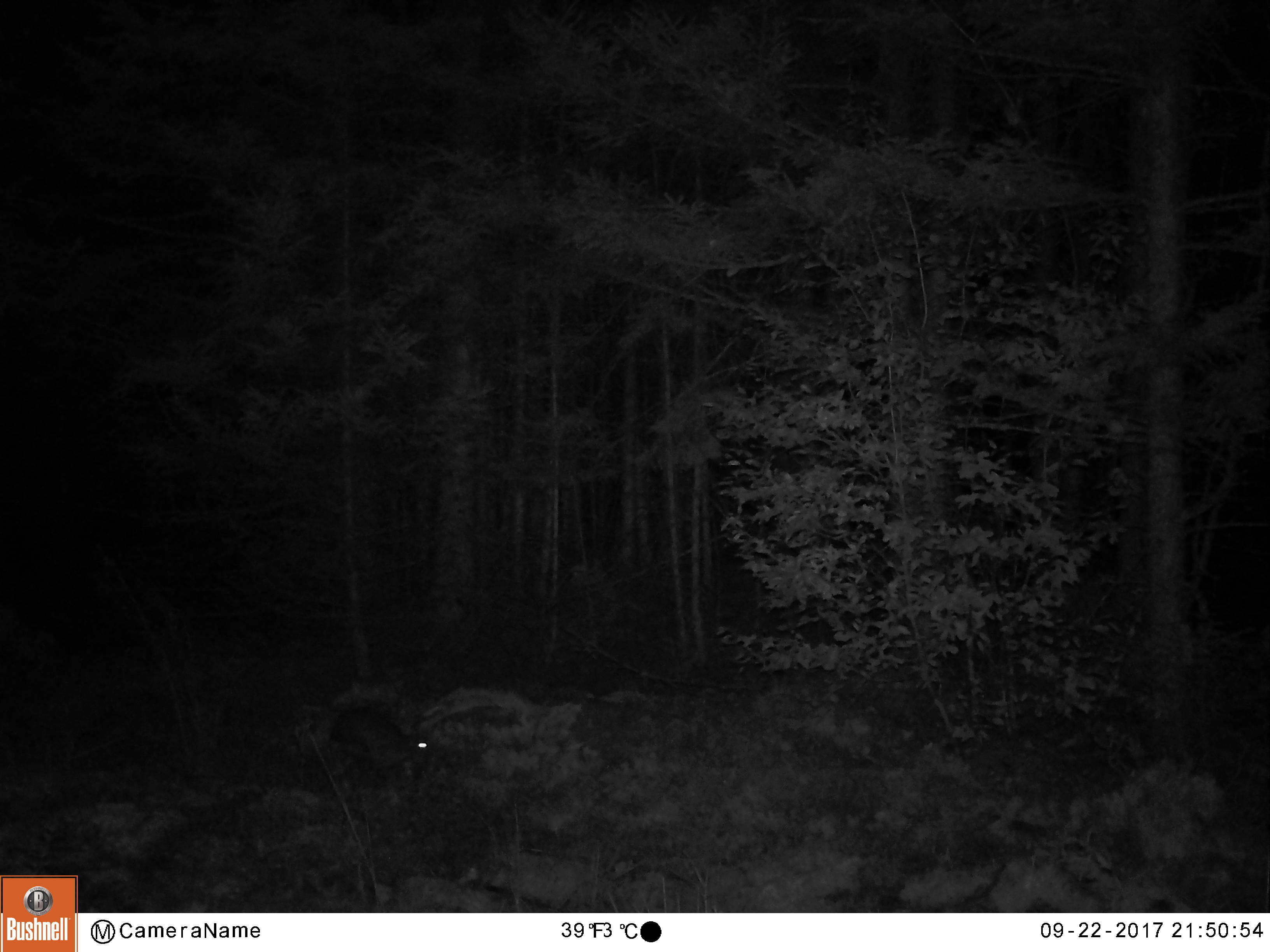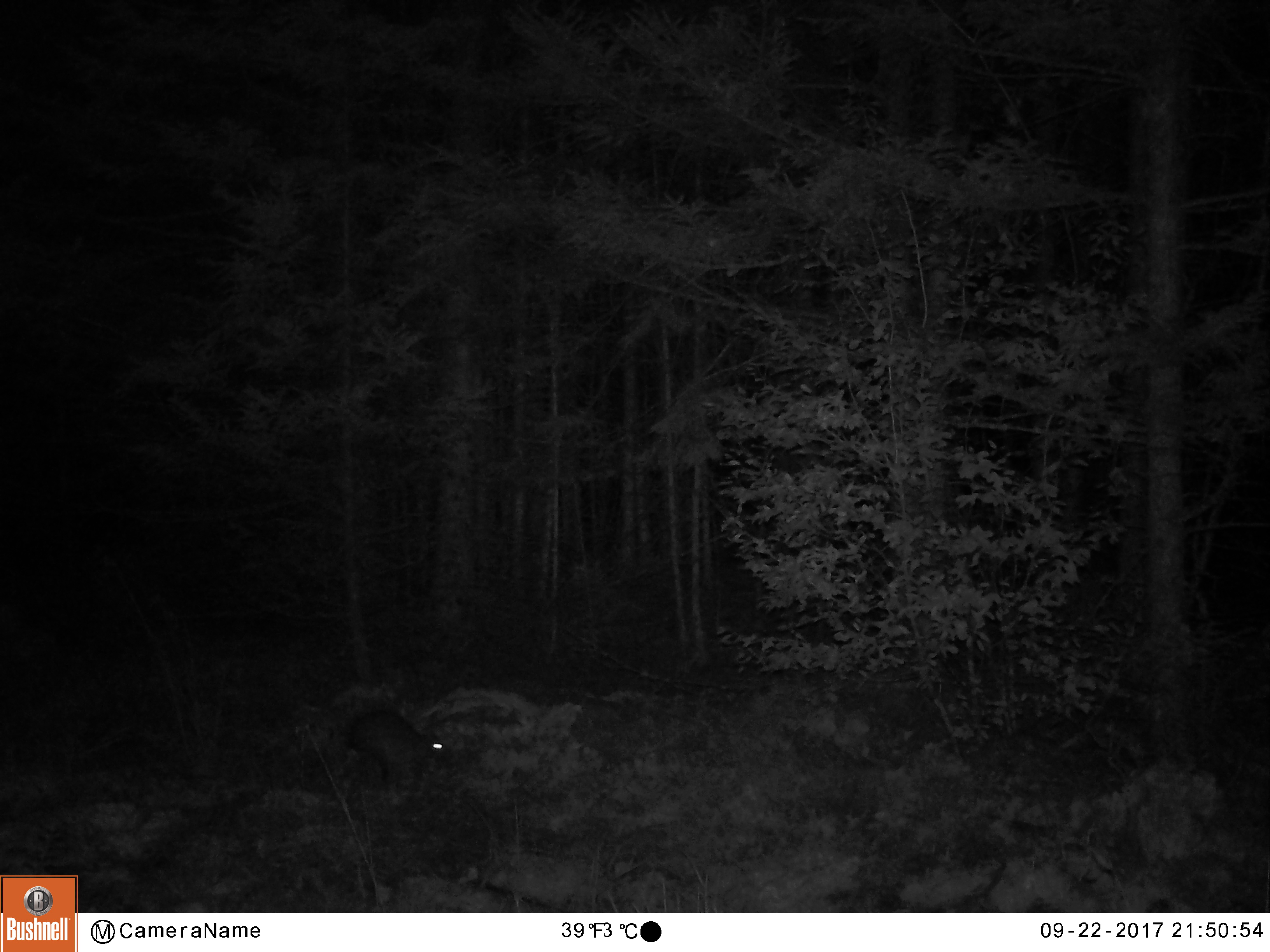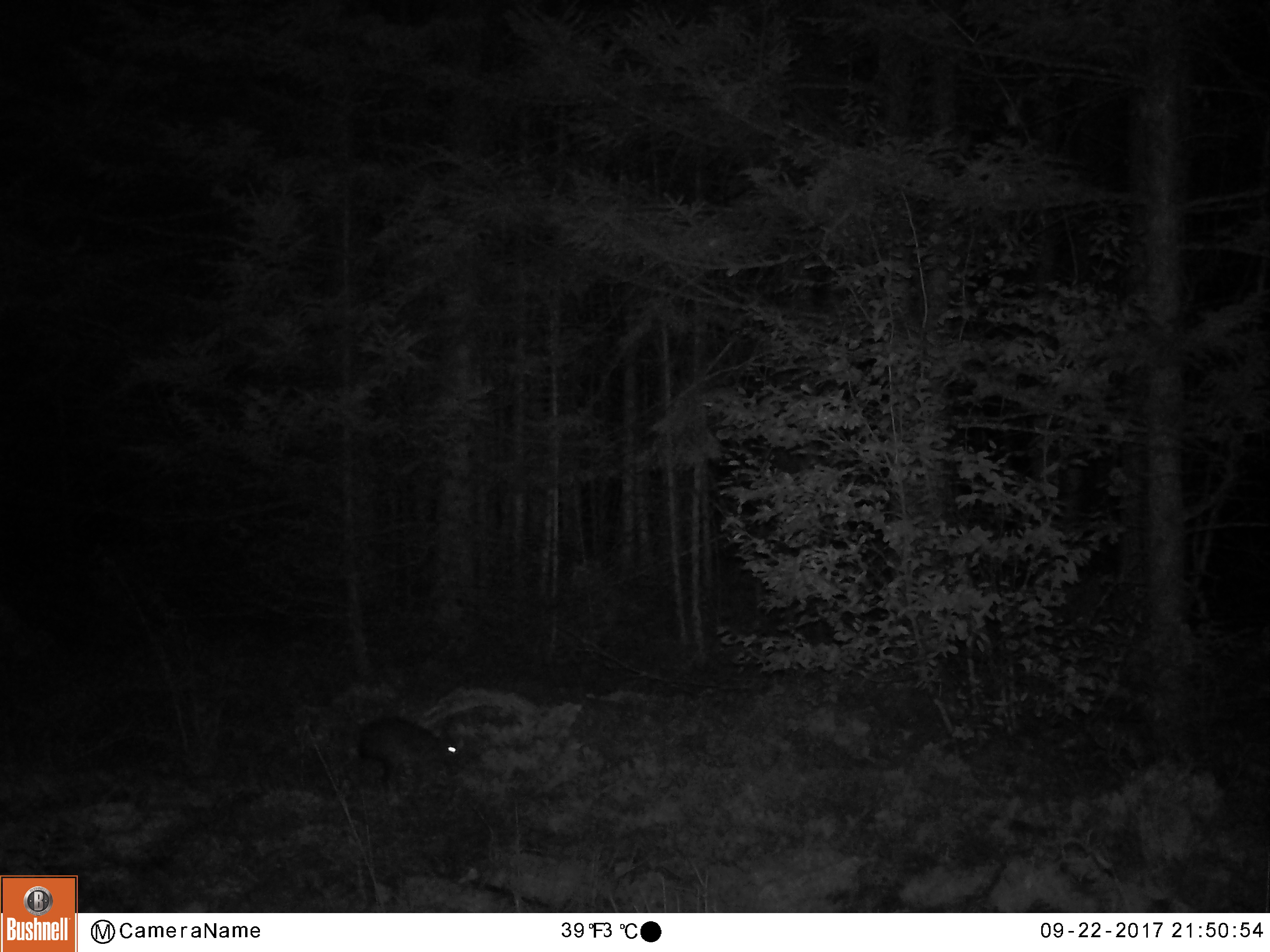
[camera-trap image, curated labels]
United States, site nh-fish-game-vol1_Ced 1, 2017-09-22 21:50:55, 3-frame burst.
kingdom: Animalia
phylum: Chordata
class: Mammalia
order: Lagomorpha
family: Leporidae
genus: Lepus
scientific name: Lepus americanus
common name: snowshoe hare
Snowshoe hare (Lepus americanus).